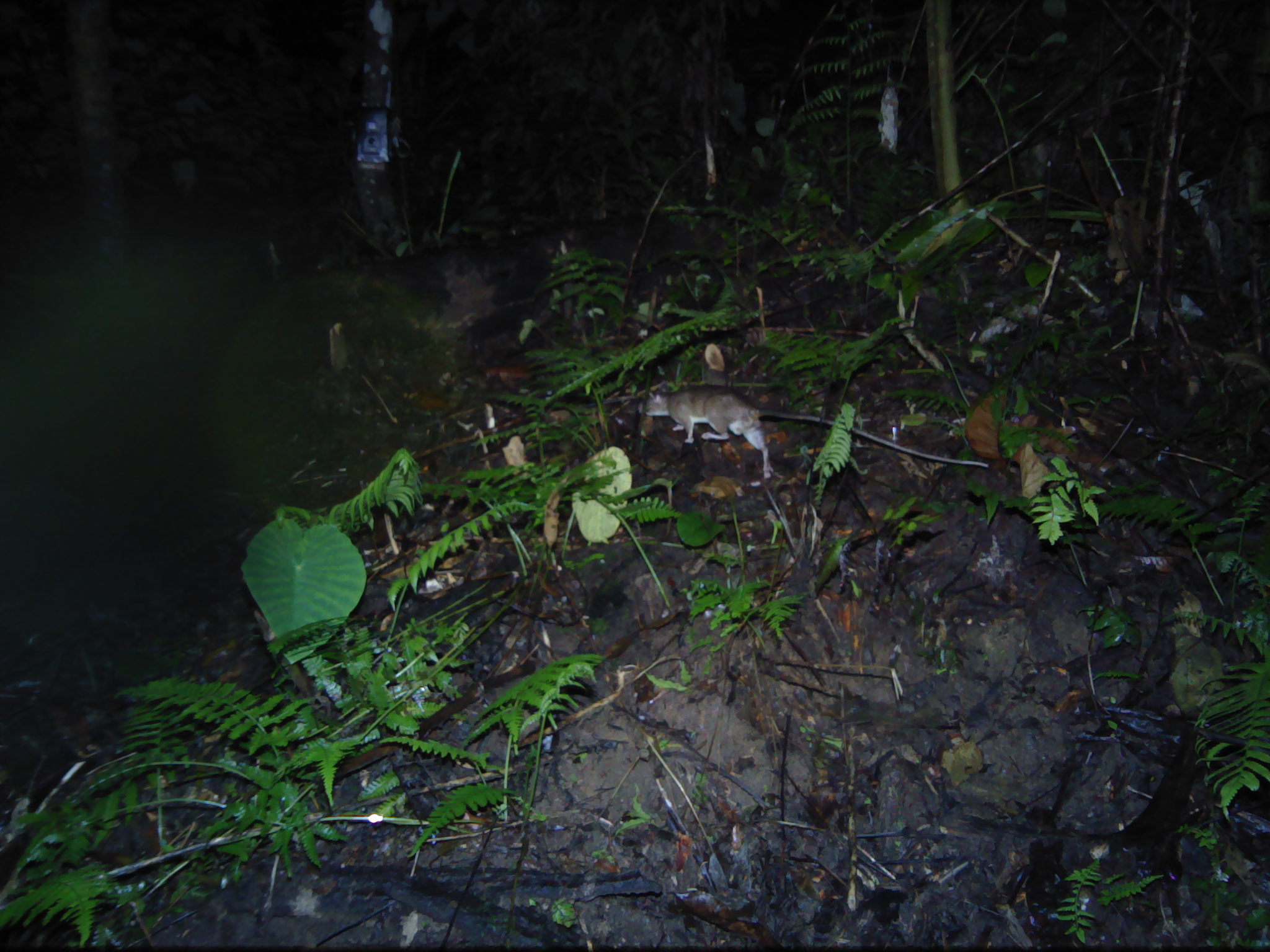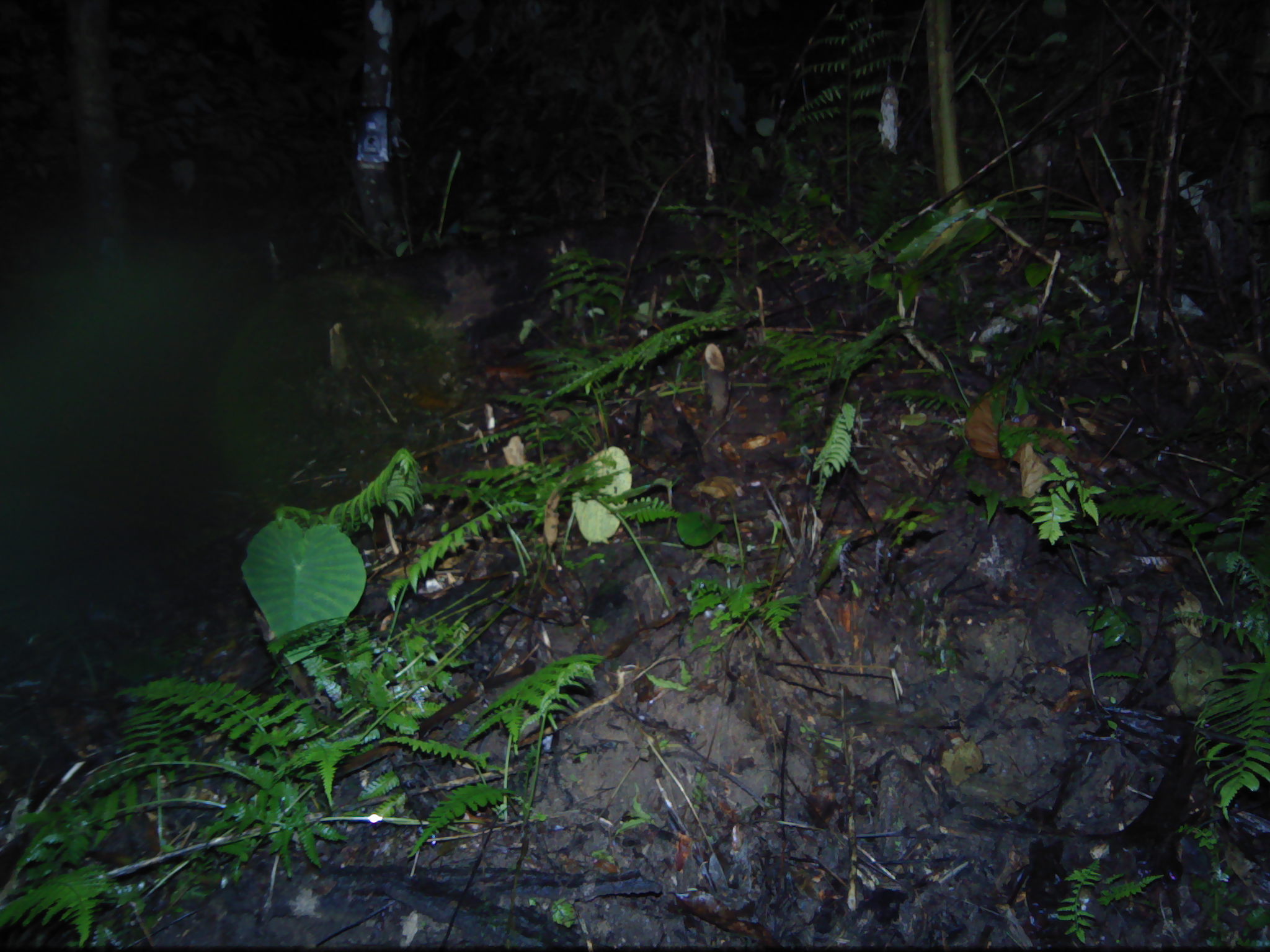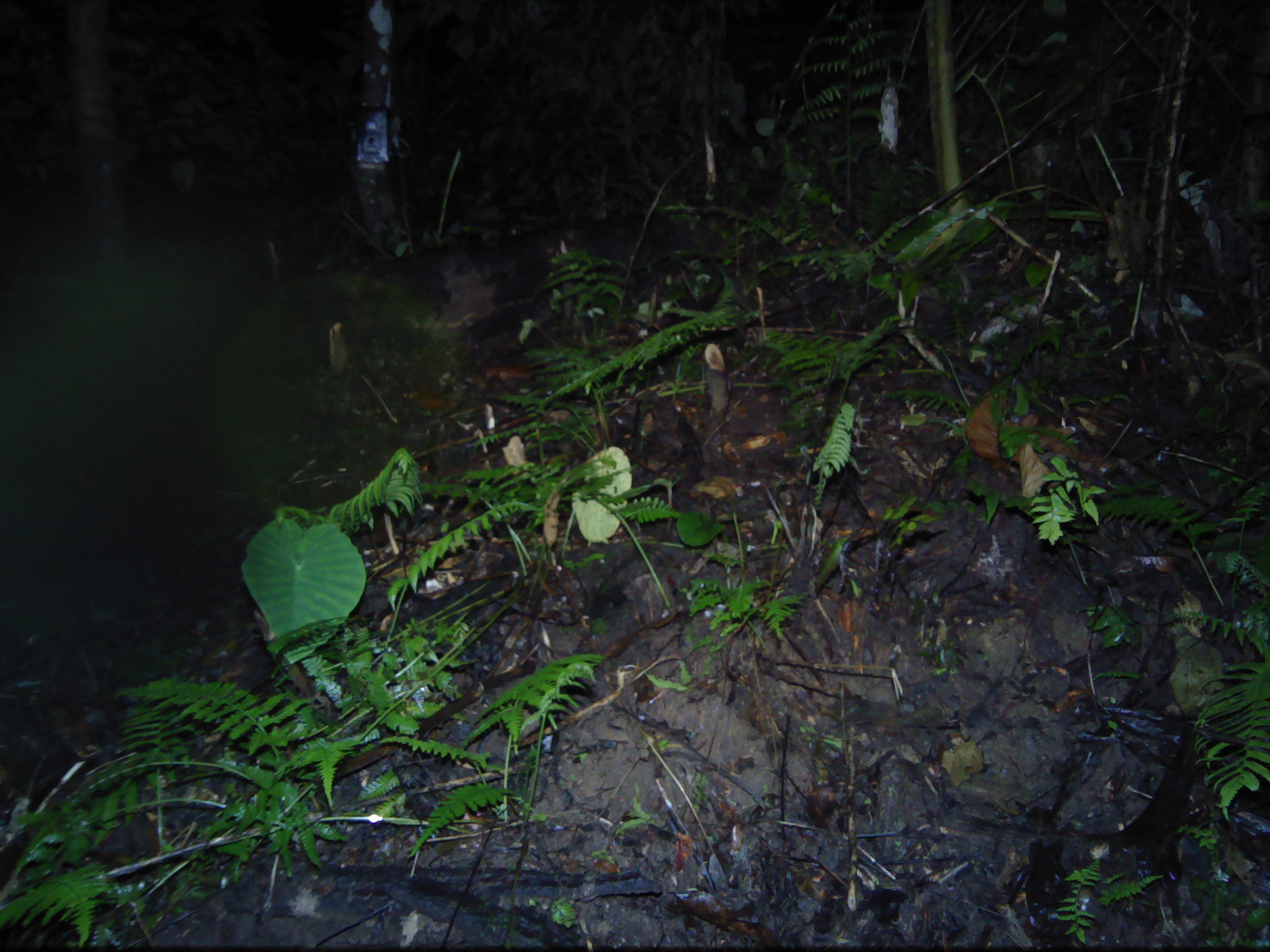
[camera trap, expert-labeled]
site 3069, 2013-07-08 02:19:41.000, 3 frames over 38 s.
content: unidentified animal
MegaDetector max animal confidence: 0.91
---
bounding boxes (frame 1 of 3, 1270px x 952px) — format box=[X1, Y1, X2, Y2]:
unknown: box=[637, 383, 989, 480]